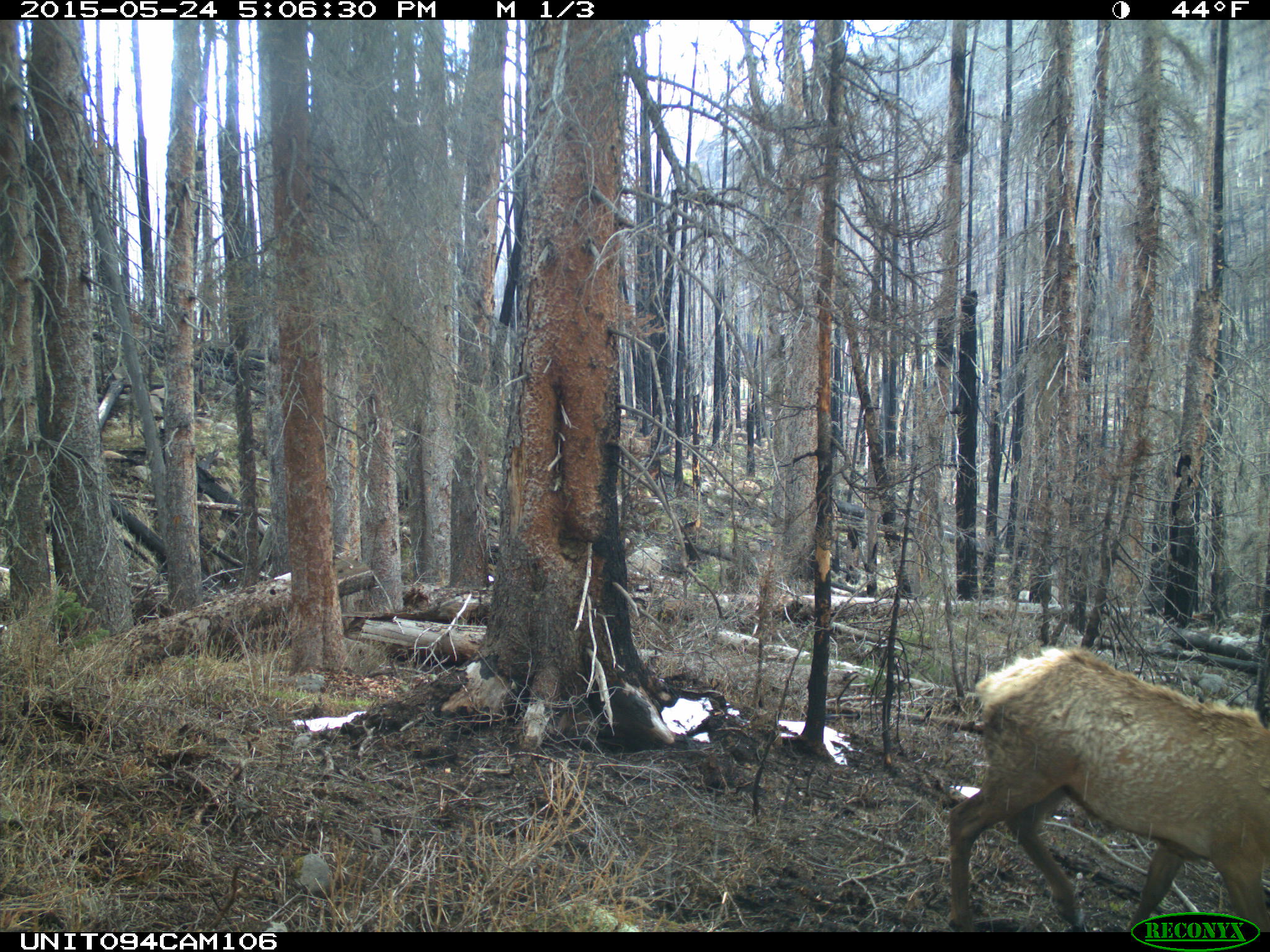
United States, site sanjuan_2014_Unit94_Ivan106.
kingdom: Animalia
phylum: Chordata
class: Mammalia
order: Artiodactyla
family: Cervidae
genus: Cervus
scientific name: Cervus elaphus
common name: red deer